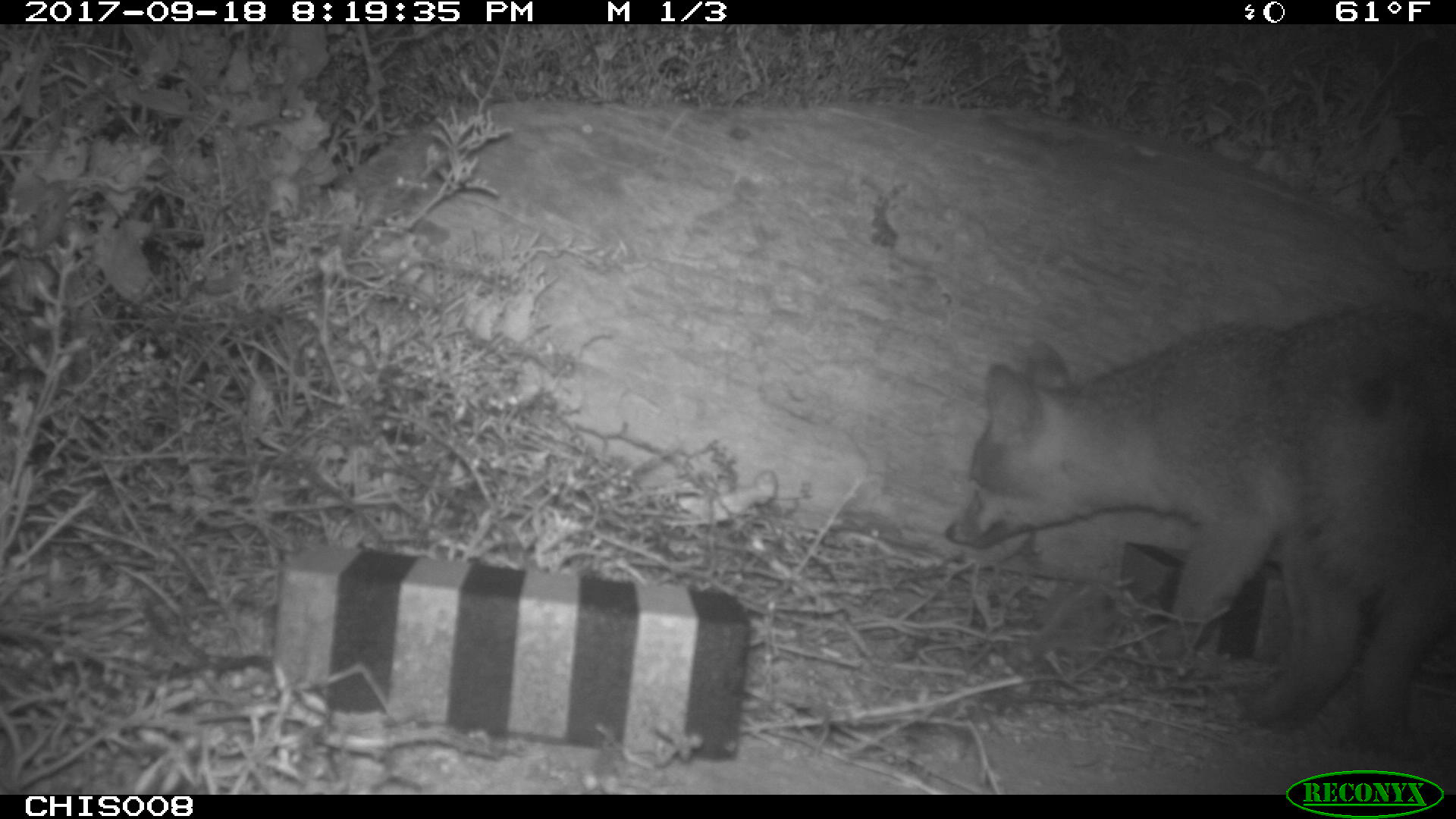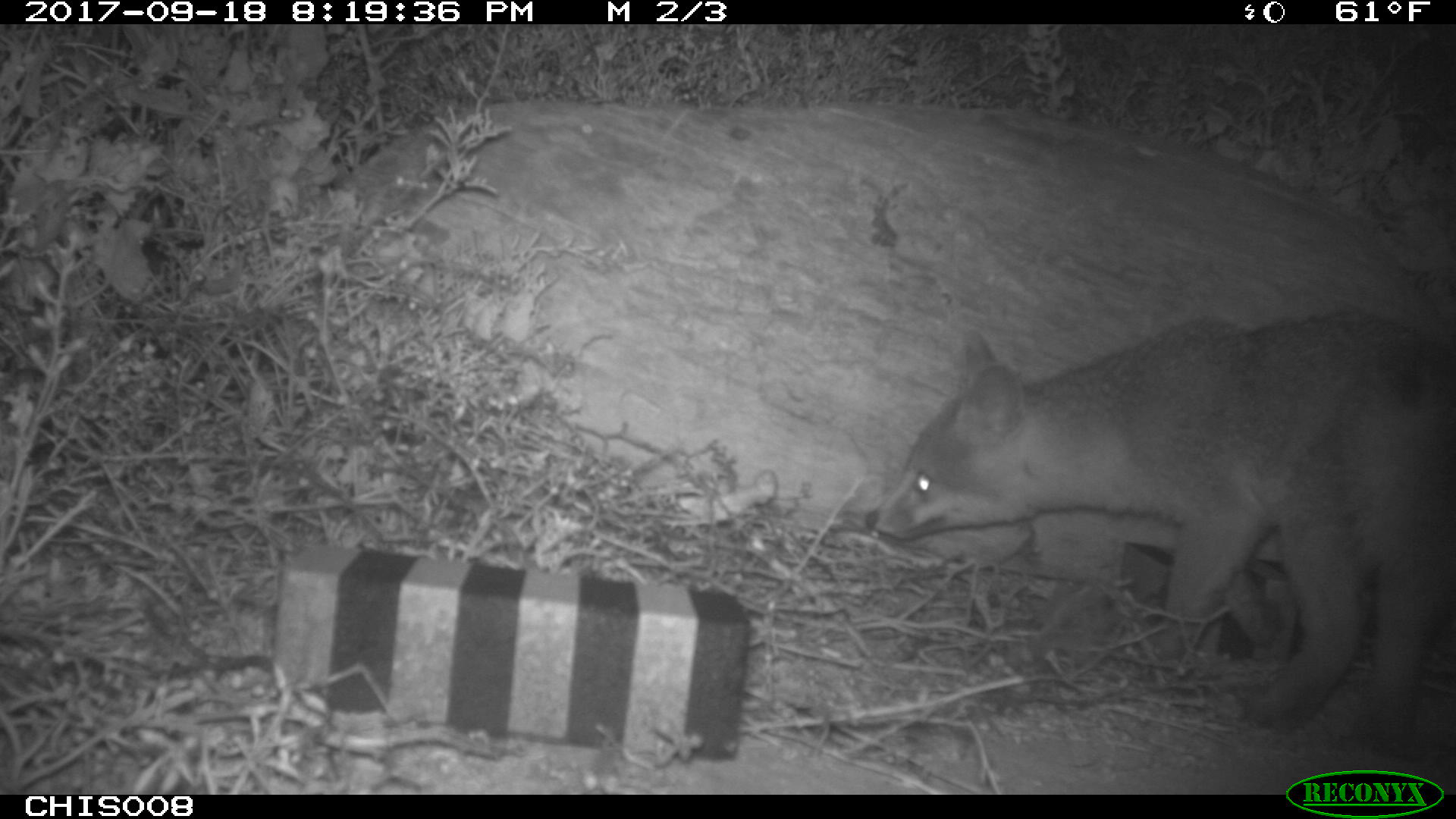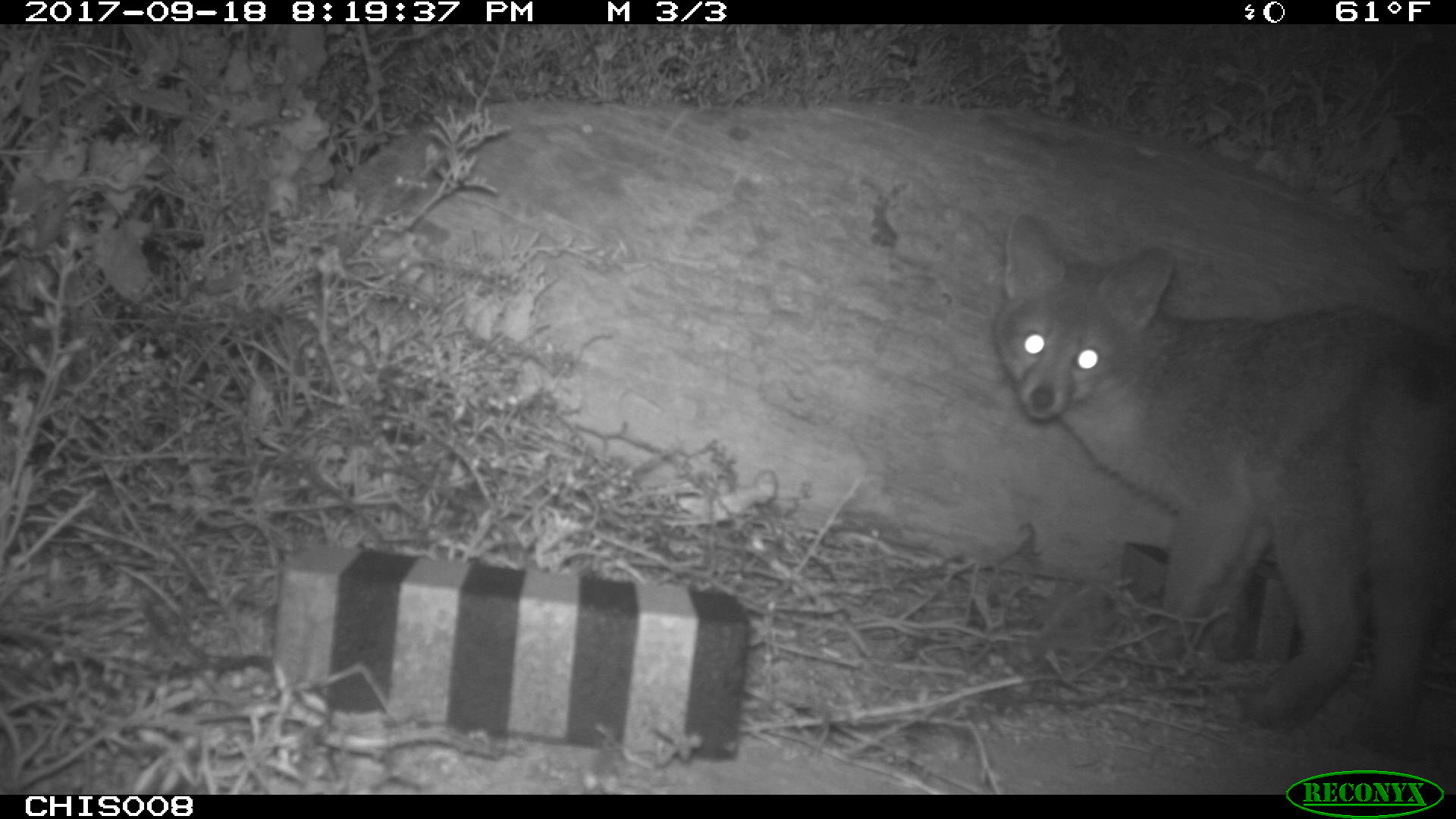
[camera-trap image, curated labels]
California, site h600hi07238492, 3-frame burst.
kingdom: Animalia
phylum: Chordata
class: Mammalia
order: Carnivora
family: Canidae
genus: Urocyon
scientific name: Urocyon littoralis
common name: island fox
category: fox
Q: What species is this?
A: Fox (island fox) (Urocyon littoralis).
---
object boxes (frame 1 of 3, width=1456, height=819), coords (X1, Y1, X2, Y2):
fox: (946, 306, 1455, 758)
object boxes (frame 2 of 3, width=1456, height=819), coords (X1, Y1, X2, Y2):
fox: (864, 312, 1455, 760)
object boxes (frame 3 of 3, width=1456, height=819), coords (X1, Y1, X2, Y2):
fox: (990, 208, 1455, 759)